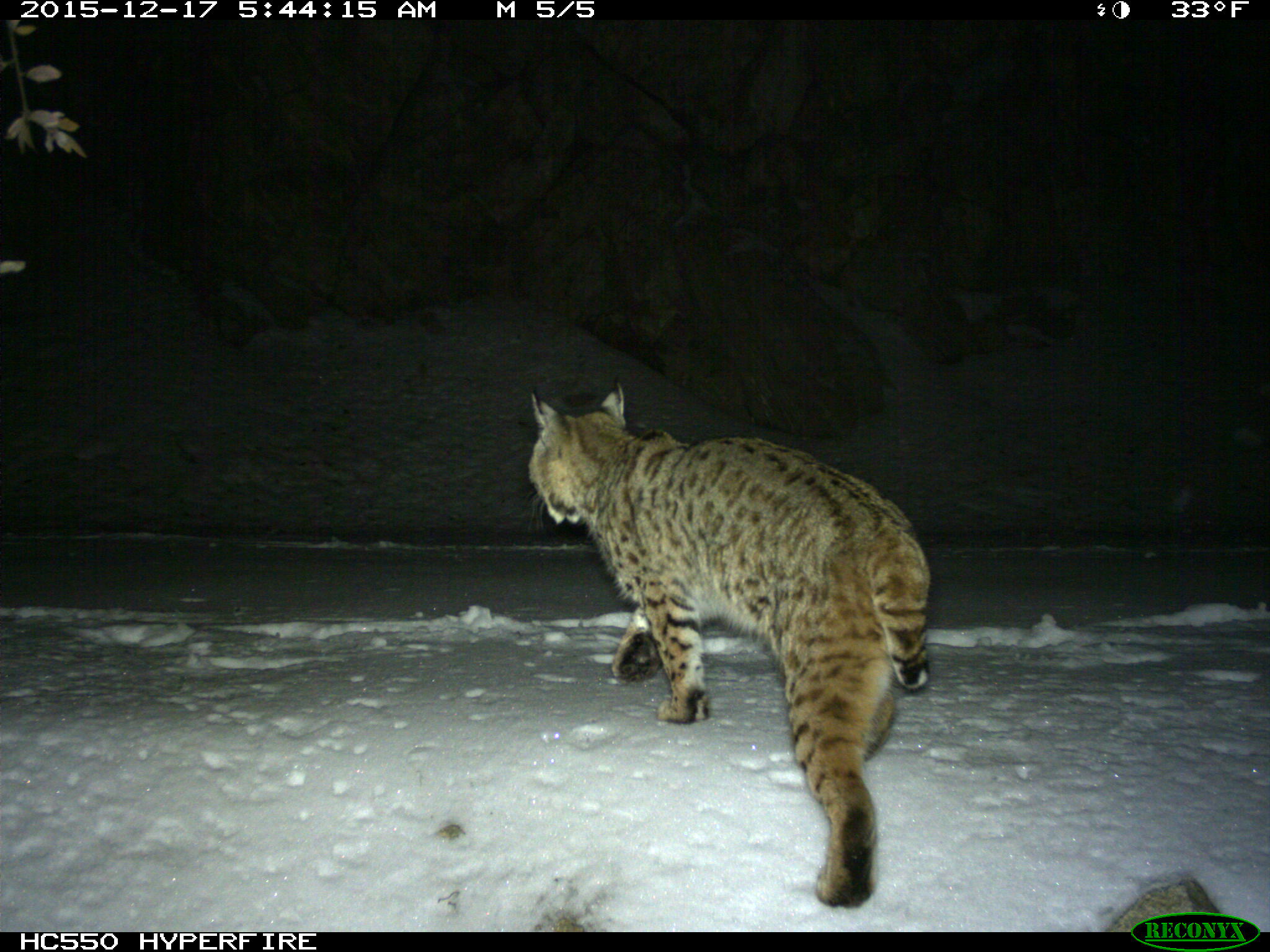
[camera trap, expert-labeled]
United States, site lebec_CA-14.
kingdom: Animalia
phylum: Chordata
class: Mammalia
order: Carnivora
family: Felidae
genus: Lynx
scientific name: Lynx rufus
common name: bobcat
Lynx rufus (bobcat).